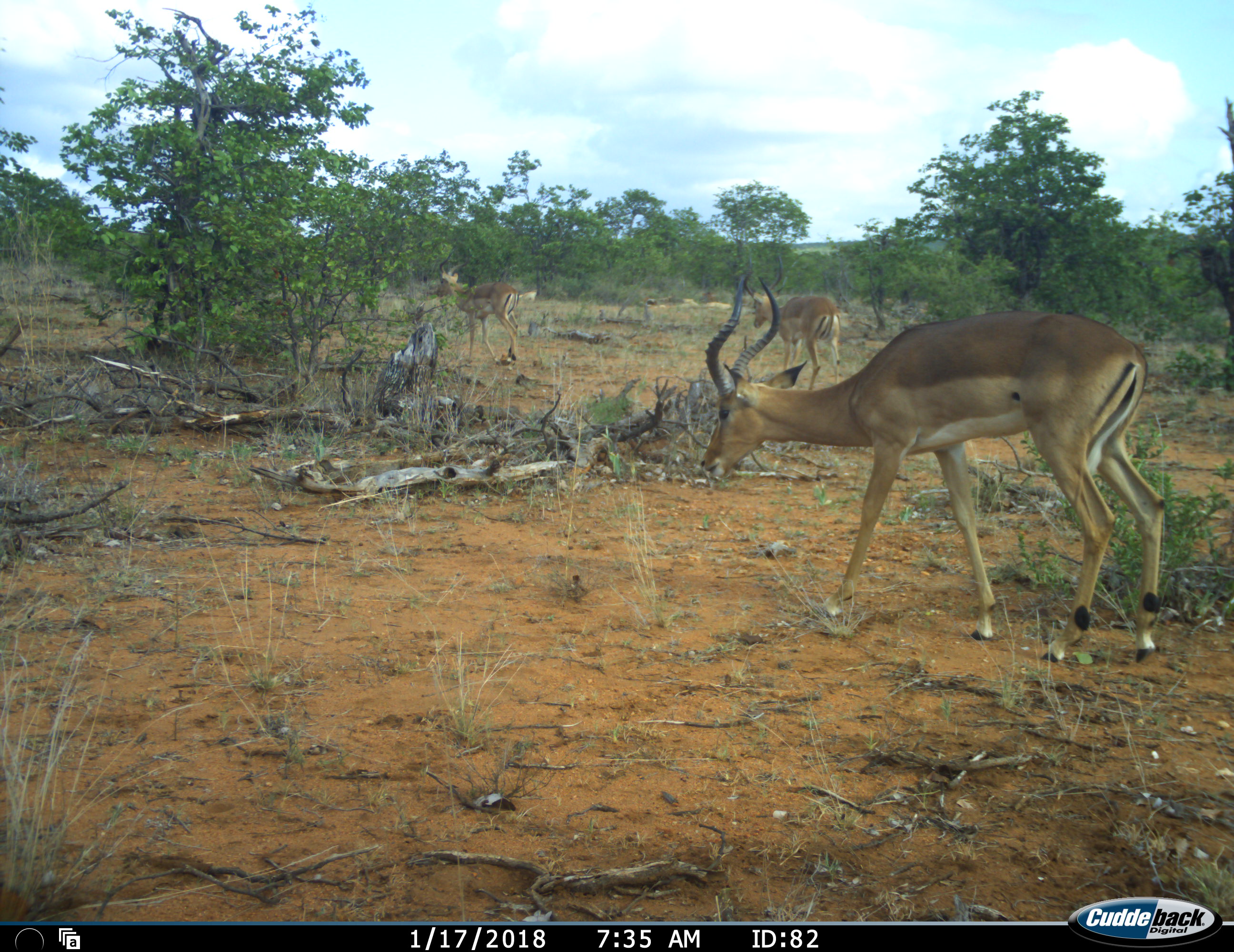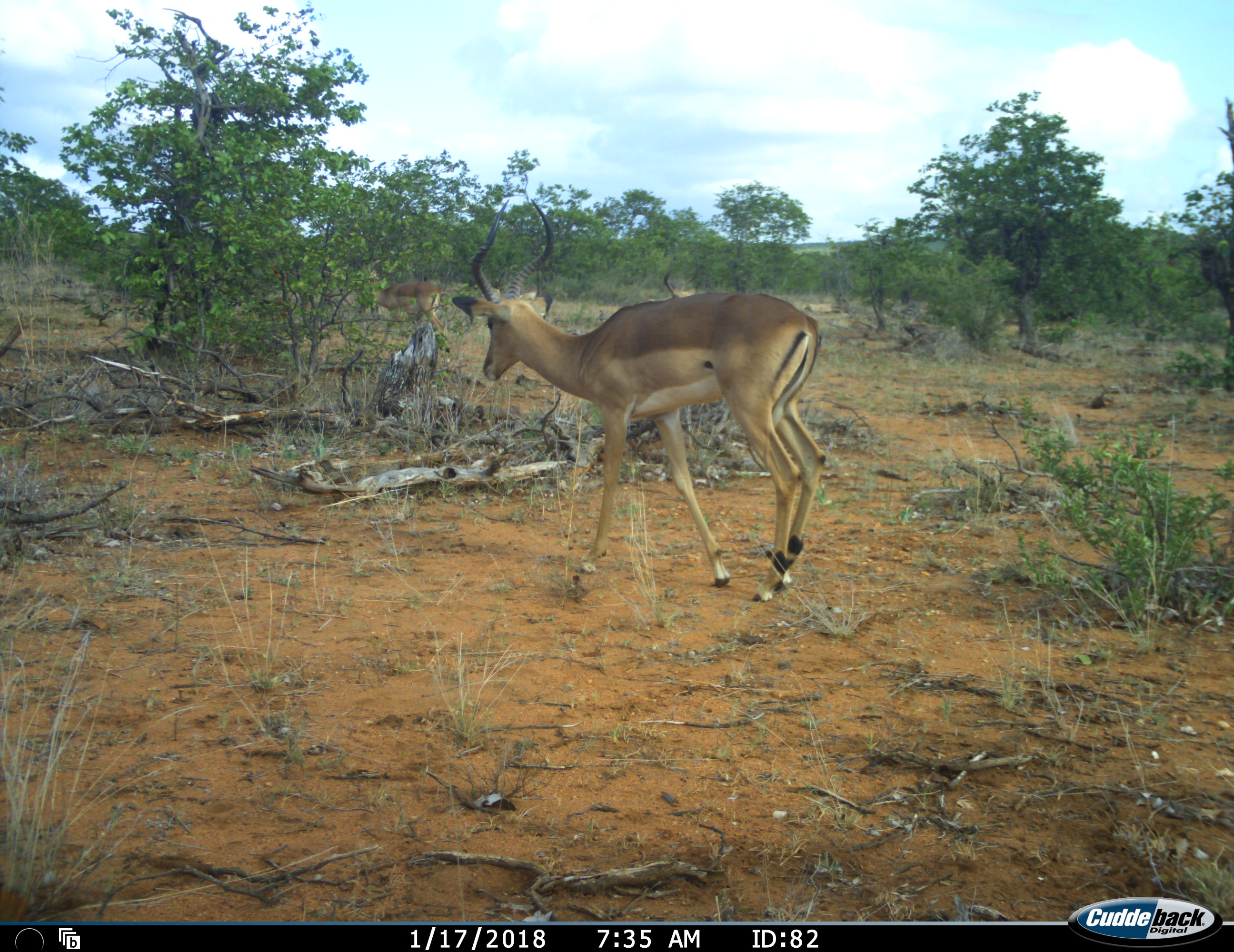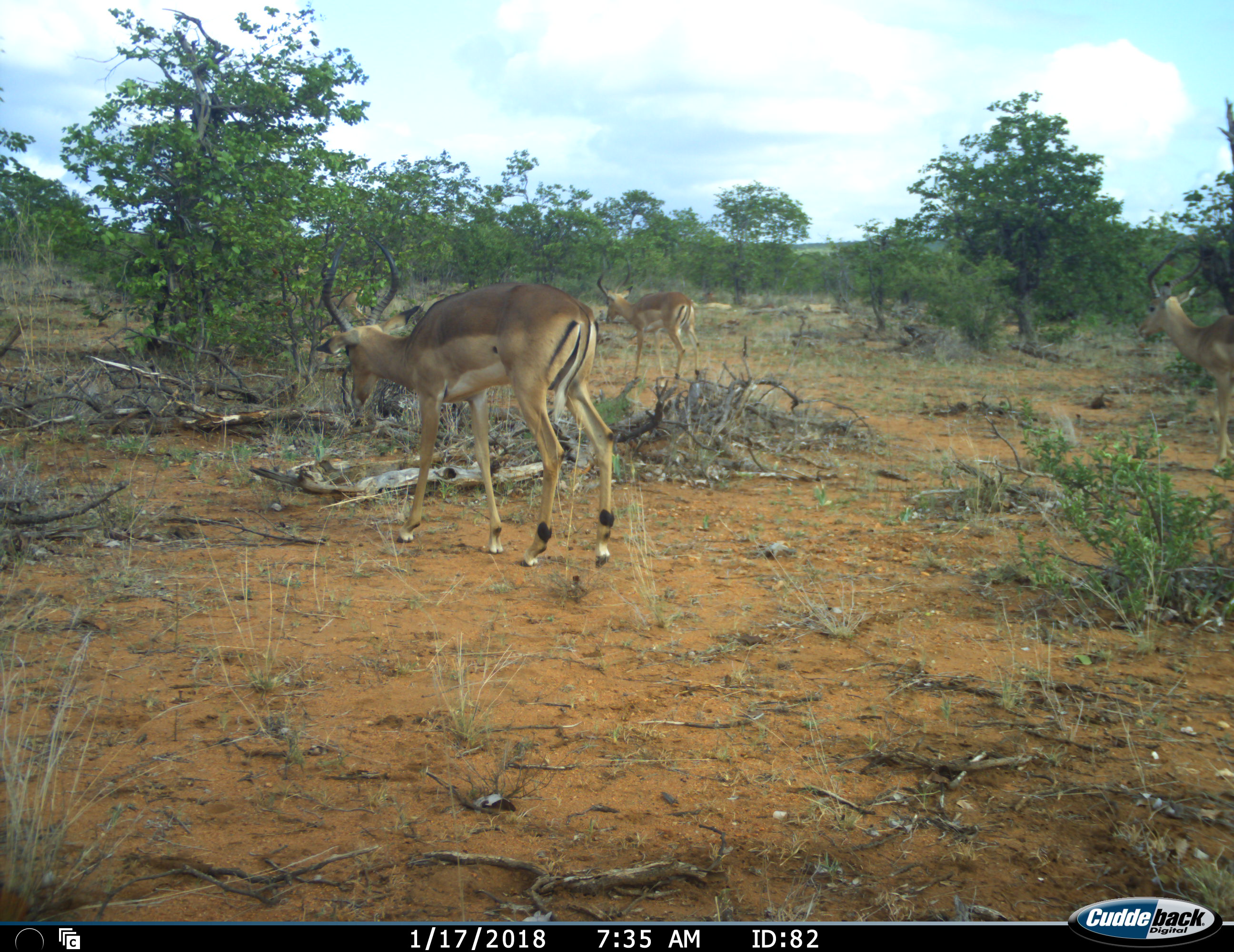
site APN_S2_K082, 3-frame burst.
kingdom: Animalia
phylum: Chordata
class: Mammalia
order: Artiodactyla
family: Bovidae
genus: Aepyceros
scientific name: Aepyceros melampus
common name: impala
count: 4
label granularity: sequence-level